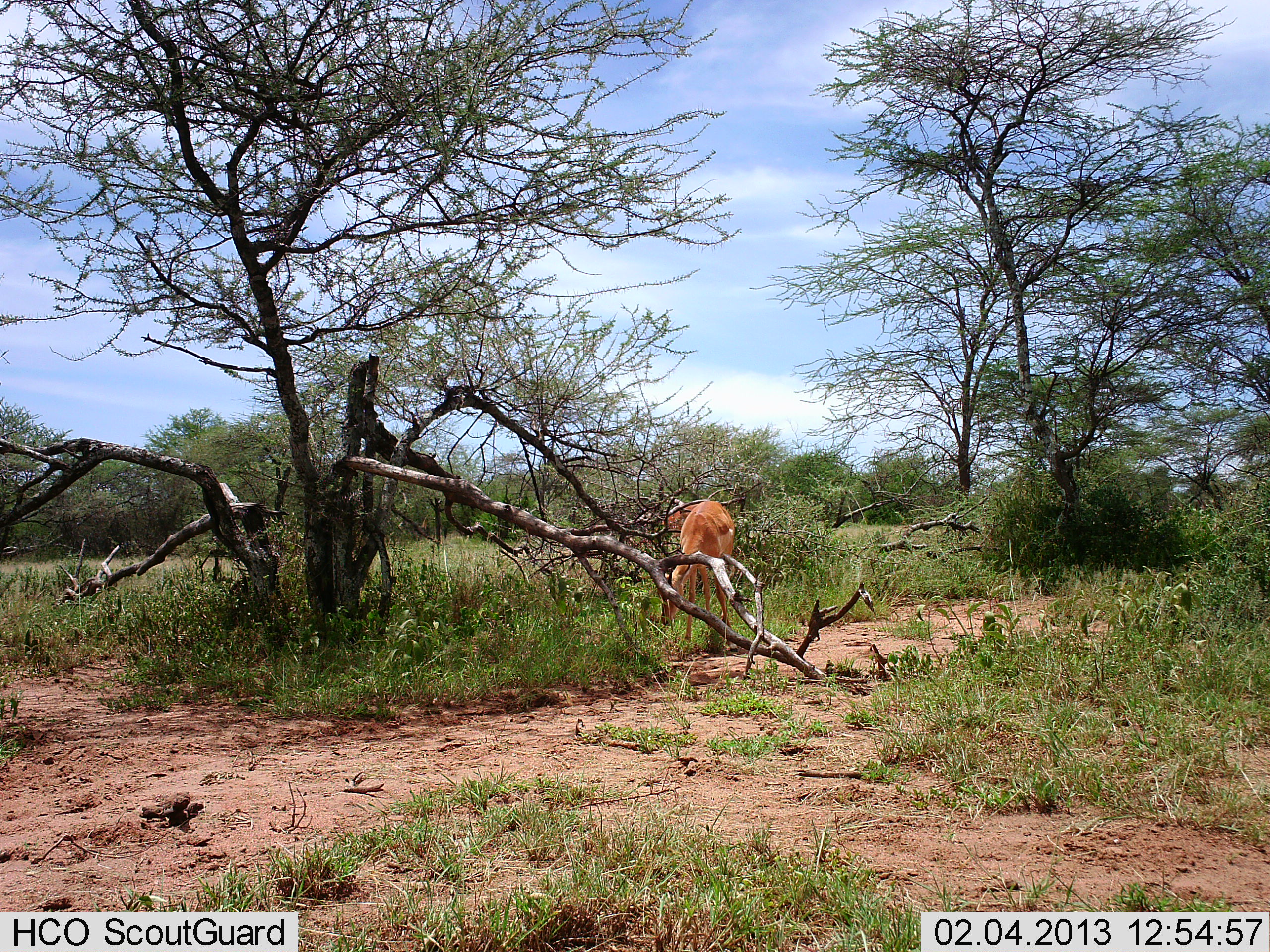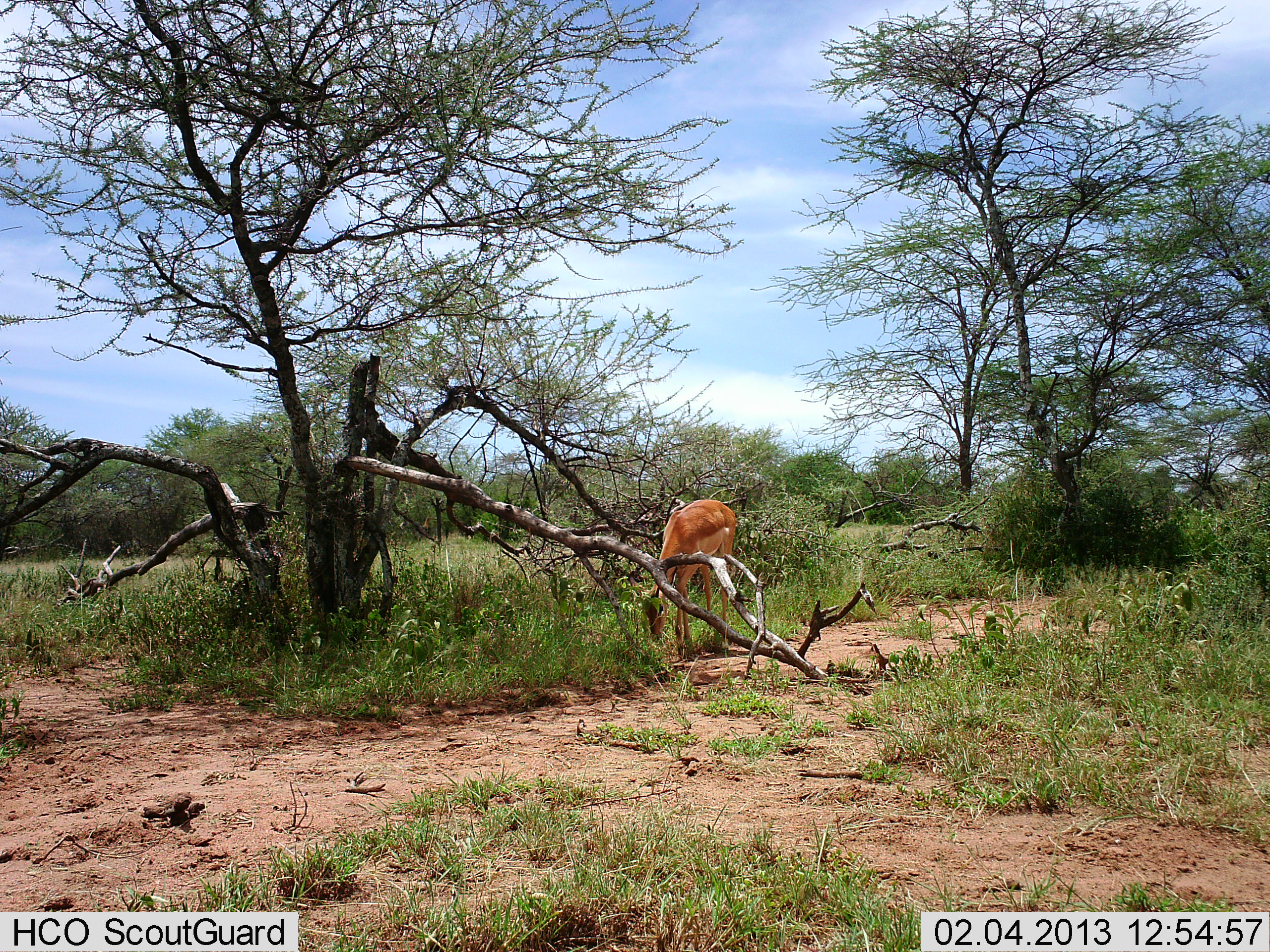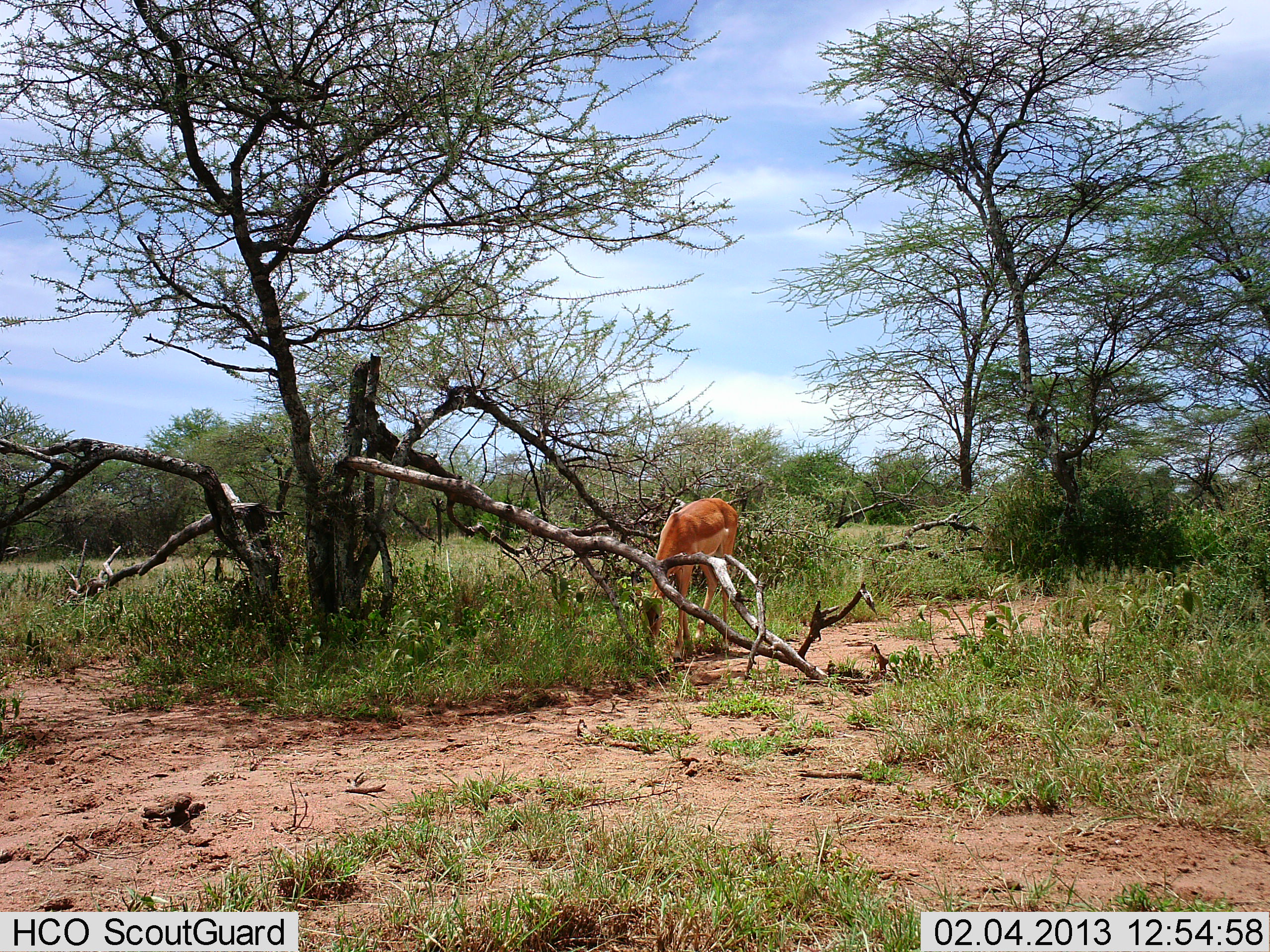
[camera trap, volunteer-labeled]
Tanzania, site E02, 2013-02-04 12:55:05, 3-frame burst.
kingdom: Animalia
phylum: Chordata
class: Mammalia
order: Artiodactyla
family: Bovidae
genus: Aepyceros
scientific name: Aepyceros melampus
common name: impala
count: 1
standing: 20%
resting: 0%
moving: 7%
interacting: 0%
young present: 7%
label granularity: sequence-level